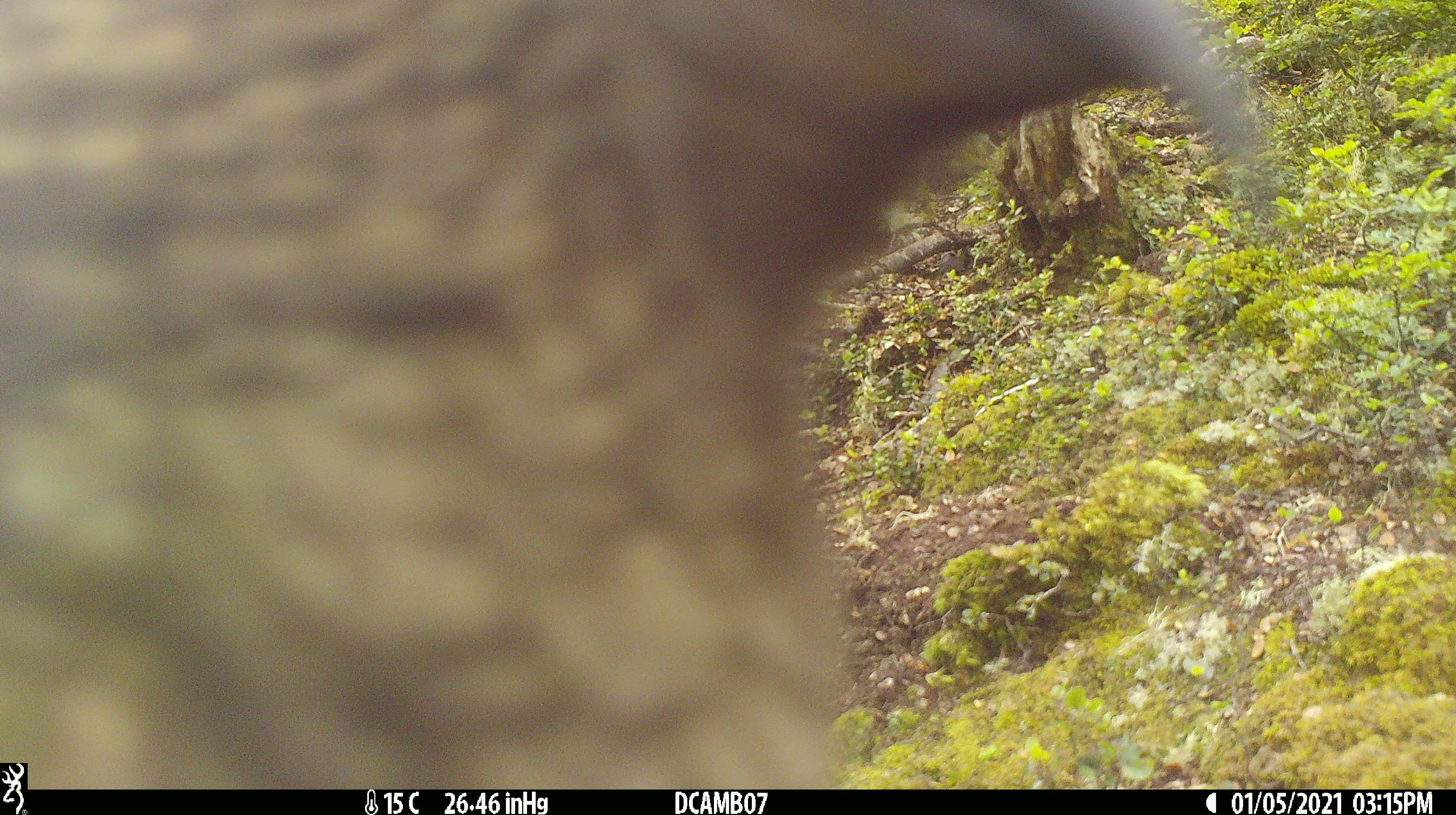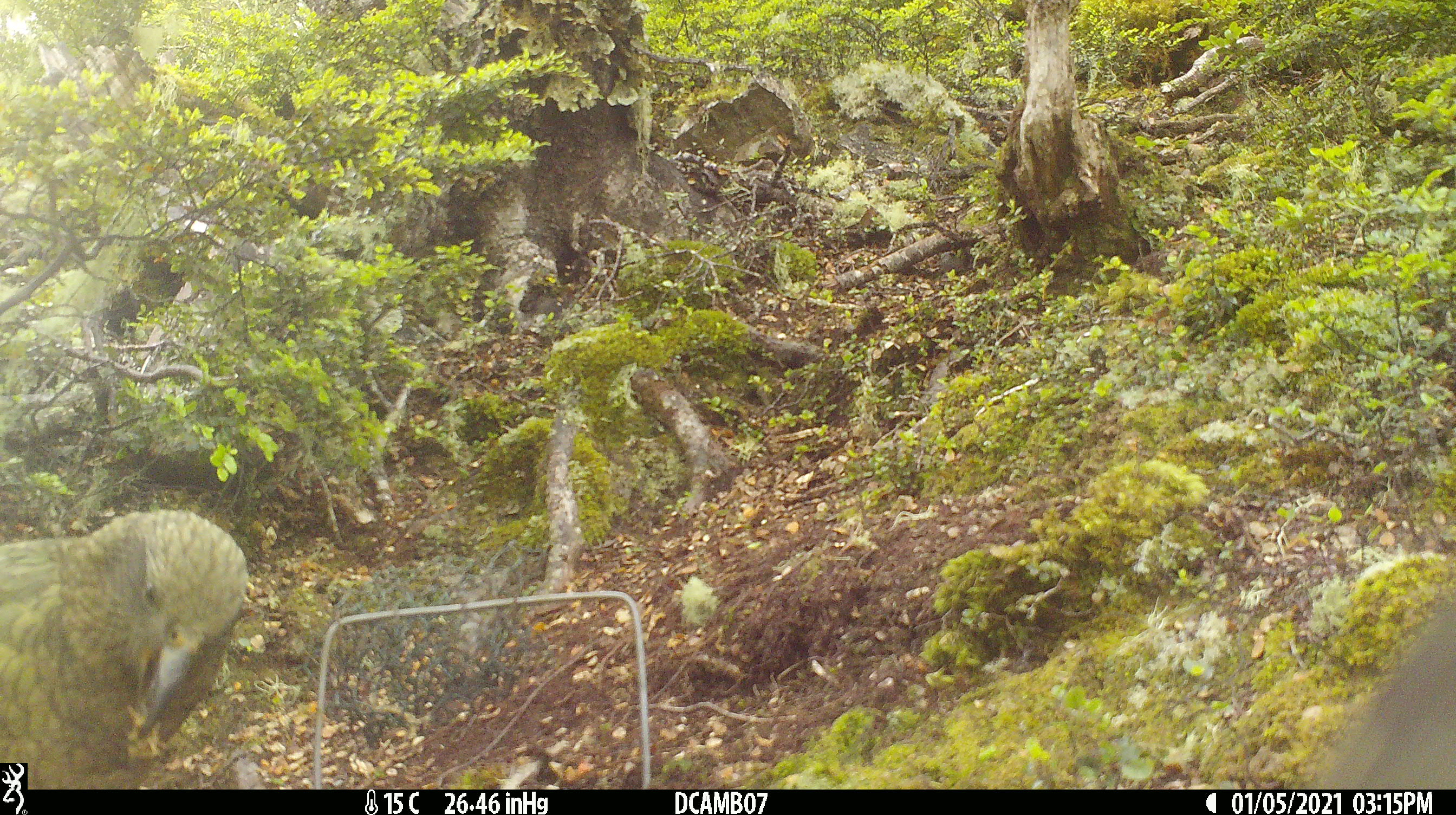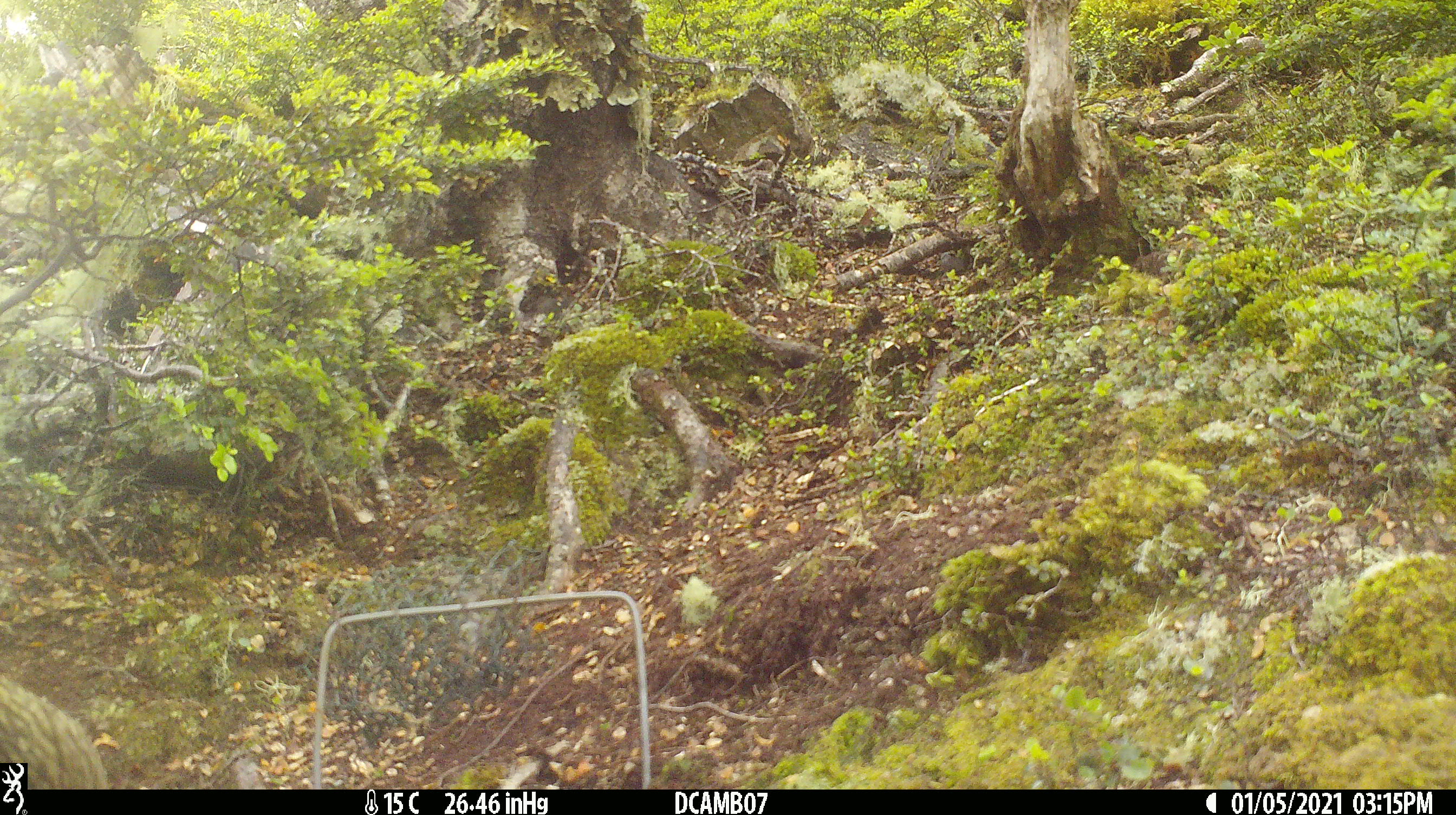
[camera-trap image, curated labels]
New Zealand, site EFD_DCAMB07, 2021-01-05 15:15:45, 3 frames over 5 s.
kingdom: Animalia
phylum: Chordata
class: Aves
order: Psittaciformes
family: Strigopidae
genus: Nestor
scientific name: Nestor notabilis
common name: kea